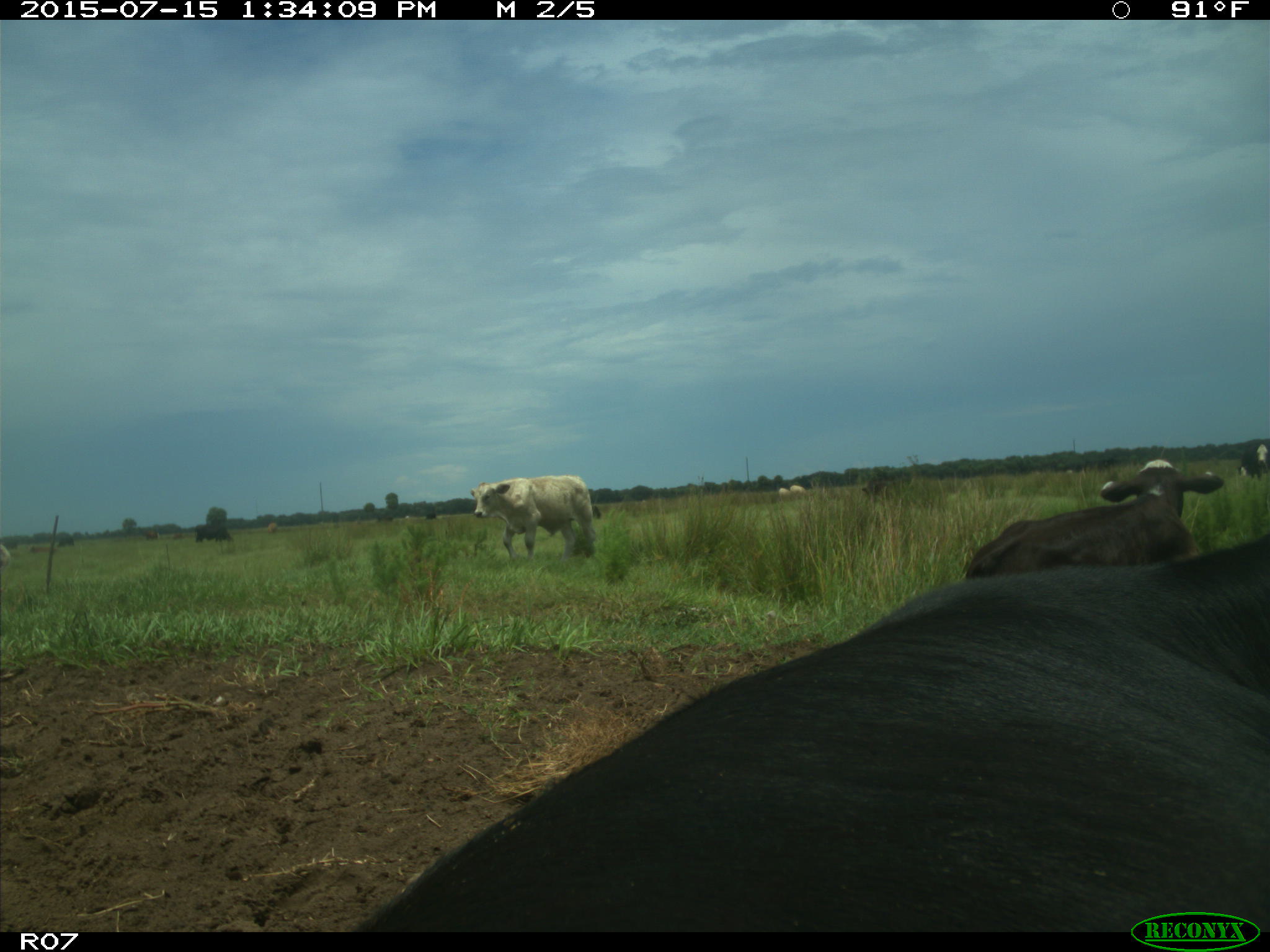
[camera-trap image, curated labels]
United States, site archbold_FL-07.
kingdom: Animalia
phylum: Chordata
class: Mammalia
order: Artiodactyla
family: Bovidae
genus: Bos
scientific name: Bos taurus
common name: domestic cow